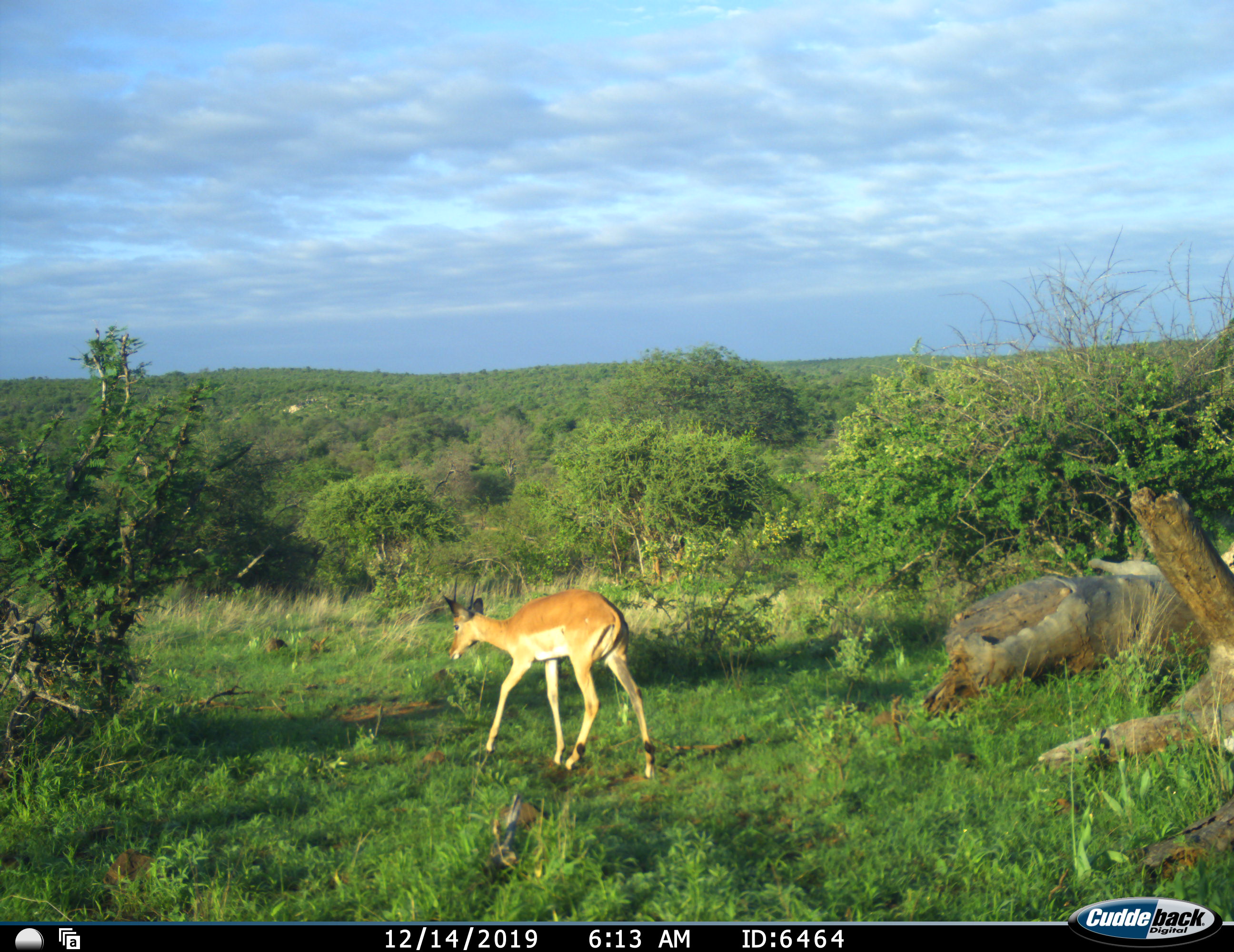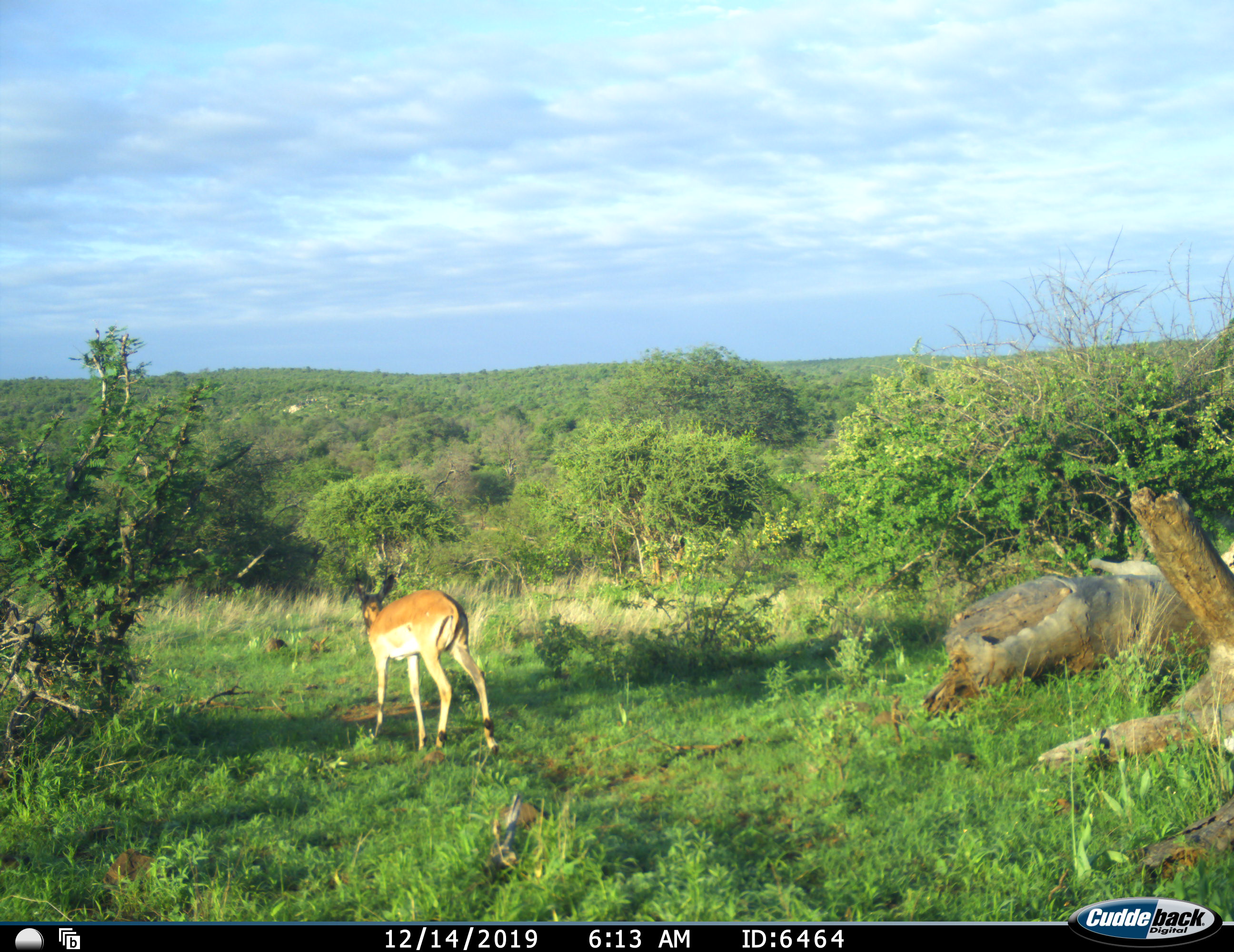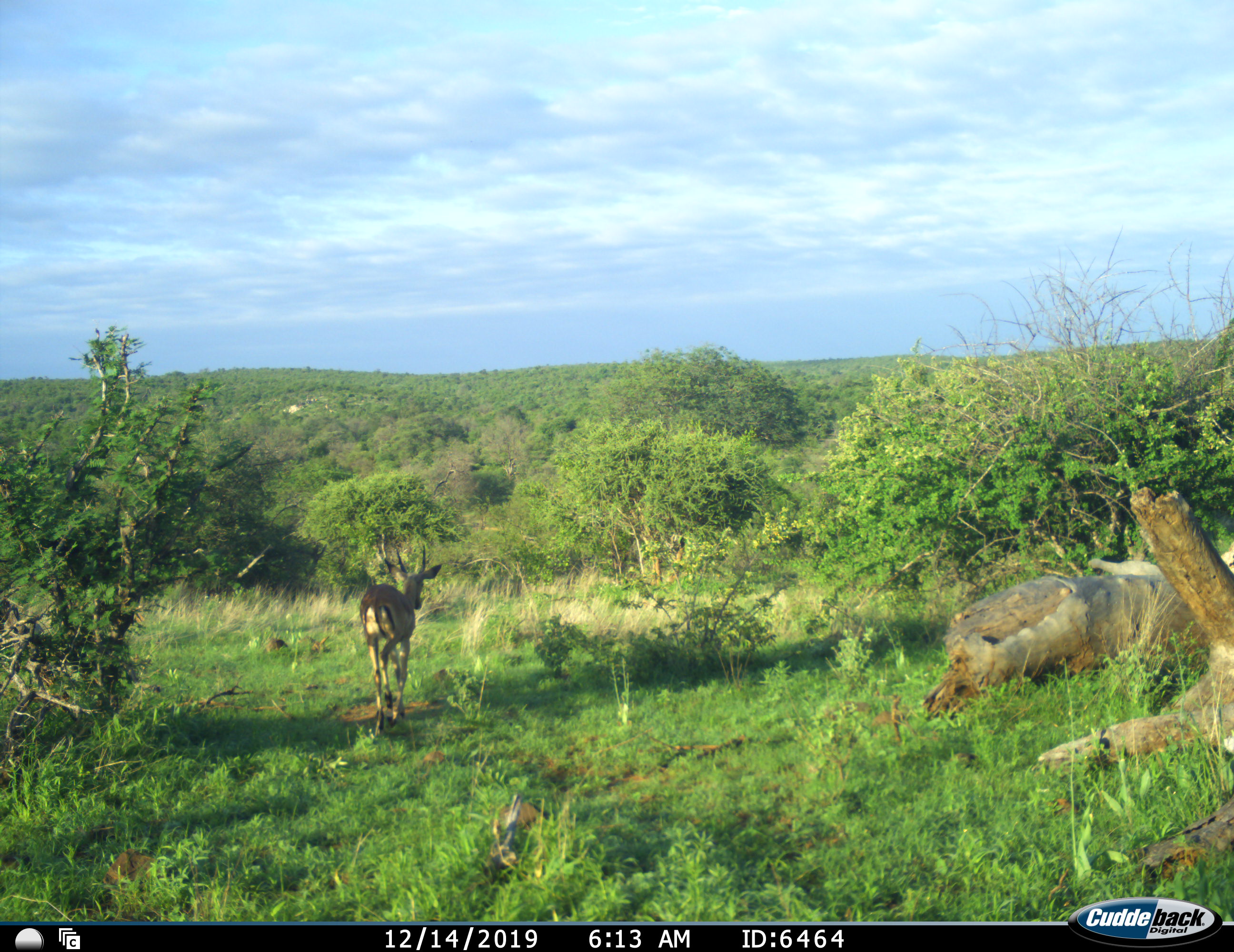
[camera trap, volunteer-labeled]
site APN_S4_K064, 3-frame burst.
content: unidentified animal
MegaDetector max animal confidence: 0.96